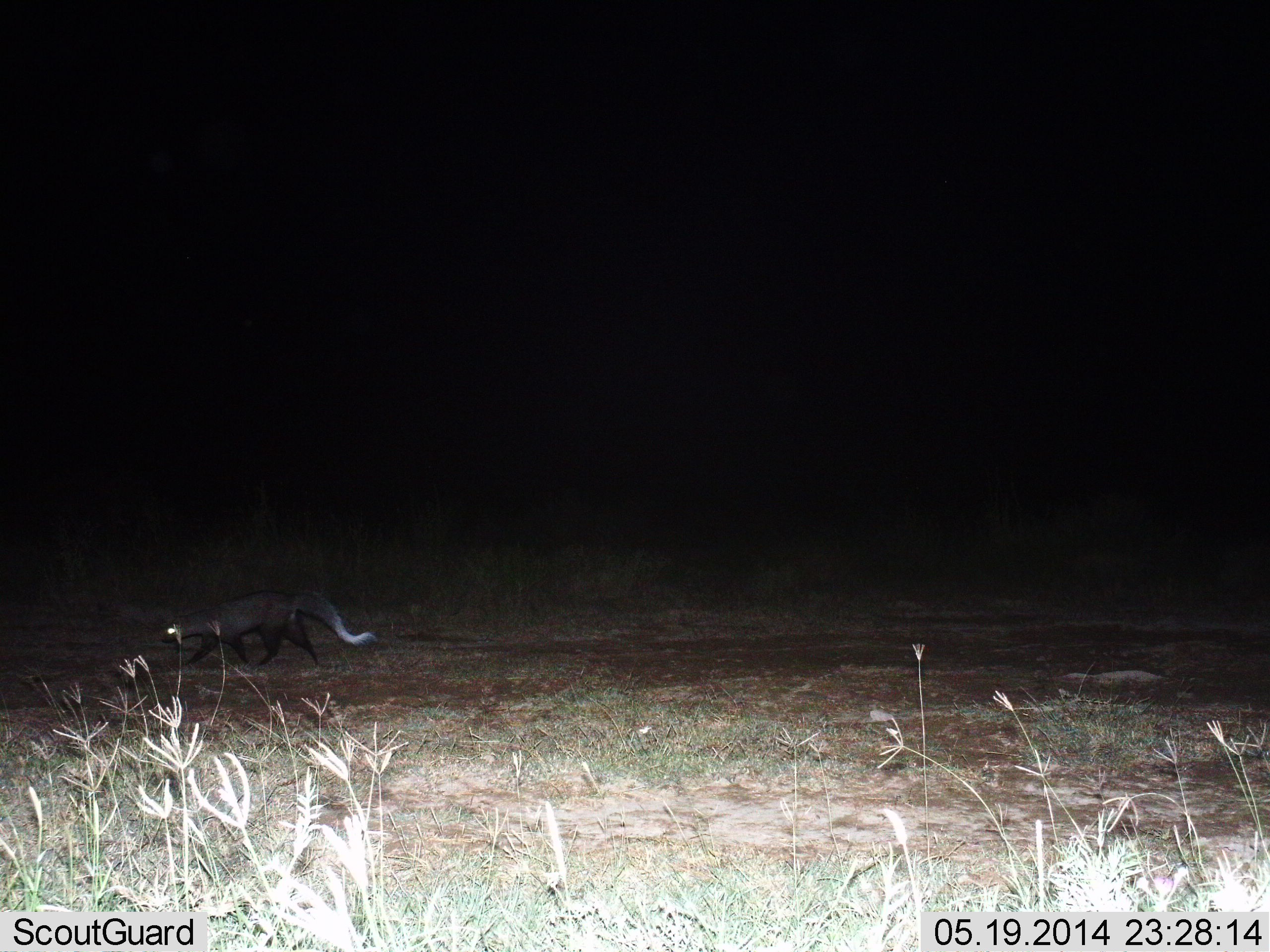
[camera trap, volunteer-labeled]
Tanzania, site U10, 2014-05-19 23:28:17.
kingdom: Animalia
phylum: Chordata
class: Mammalia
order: Carnivora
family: Mustelidae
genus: Ictonyx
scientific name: Ictonyx striatus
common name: zorilla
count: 1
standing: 0%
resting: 0%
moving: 100%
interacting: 0%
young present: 0%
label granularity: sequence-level